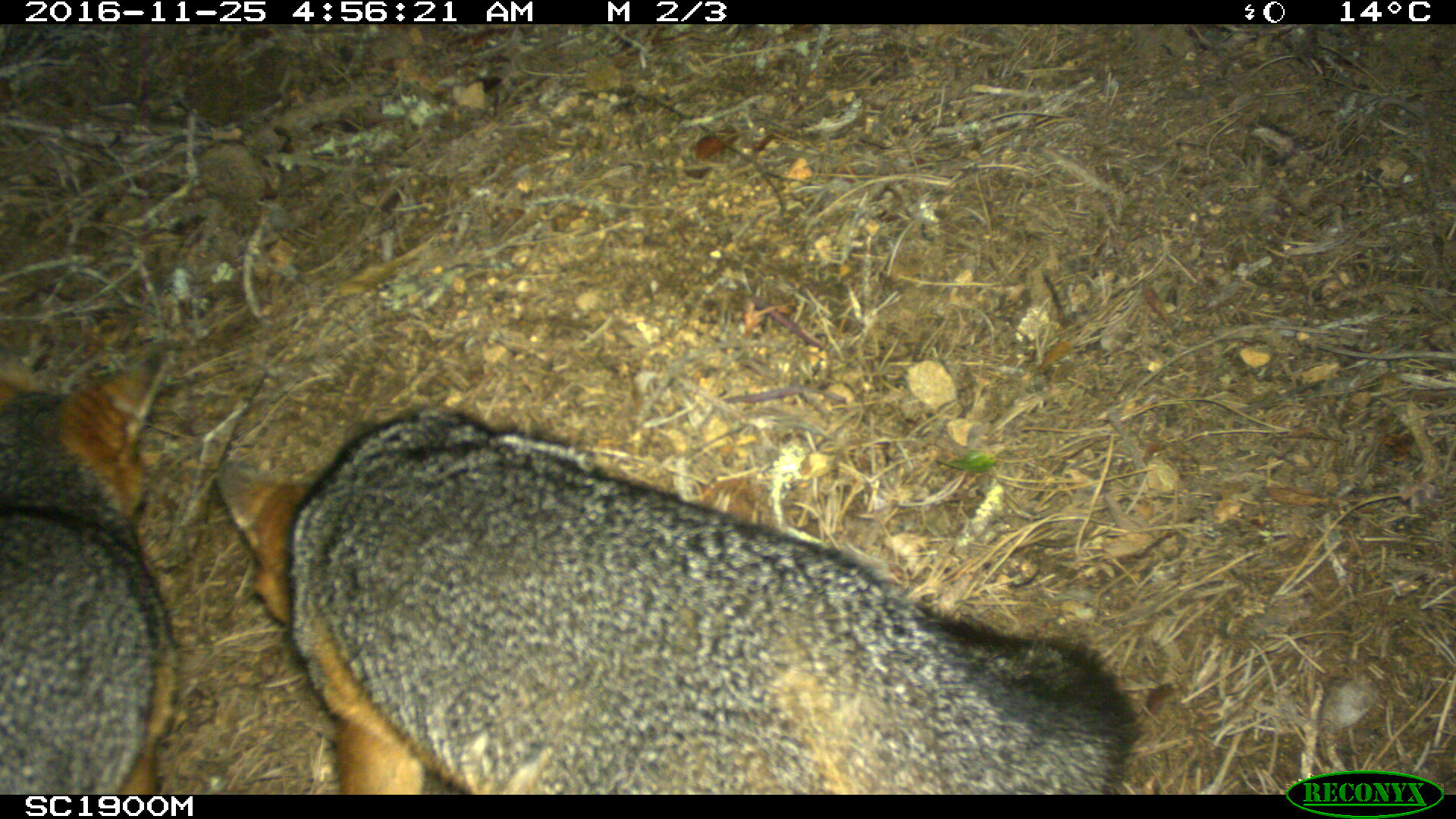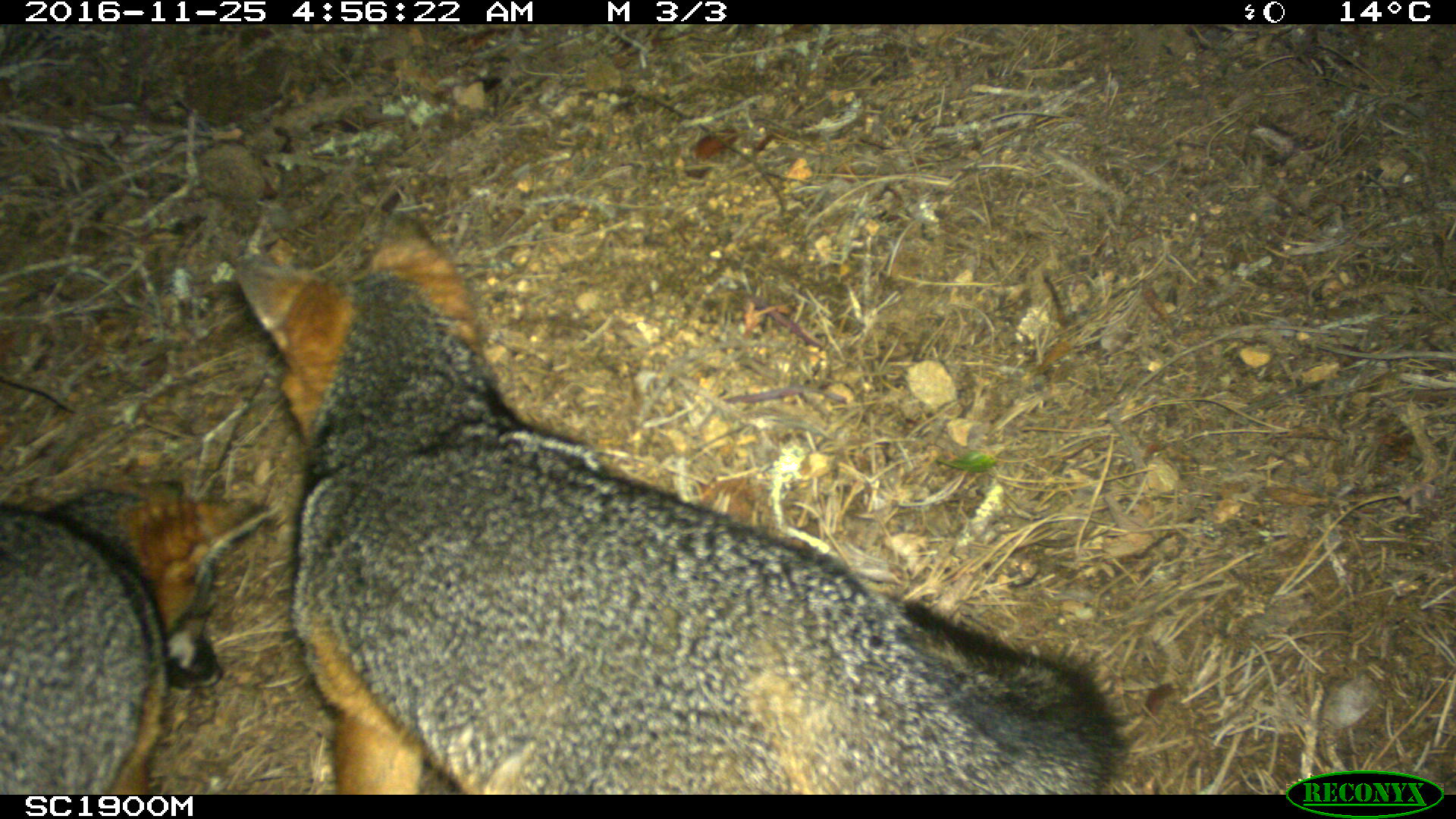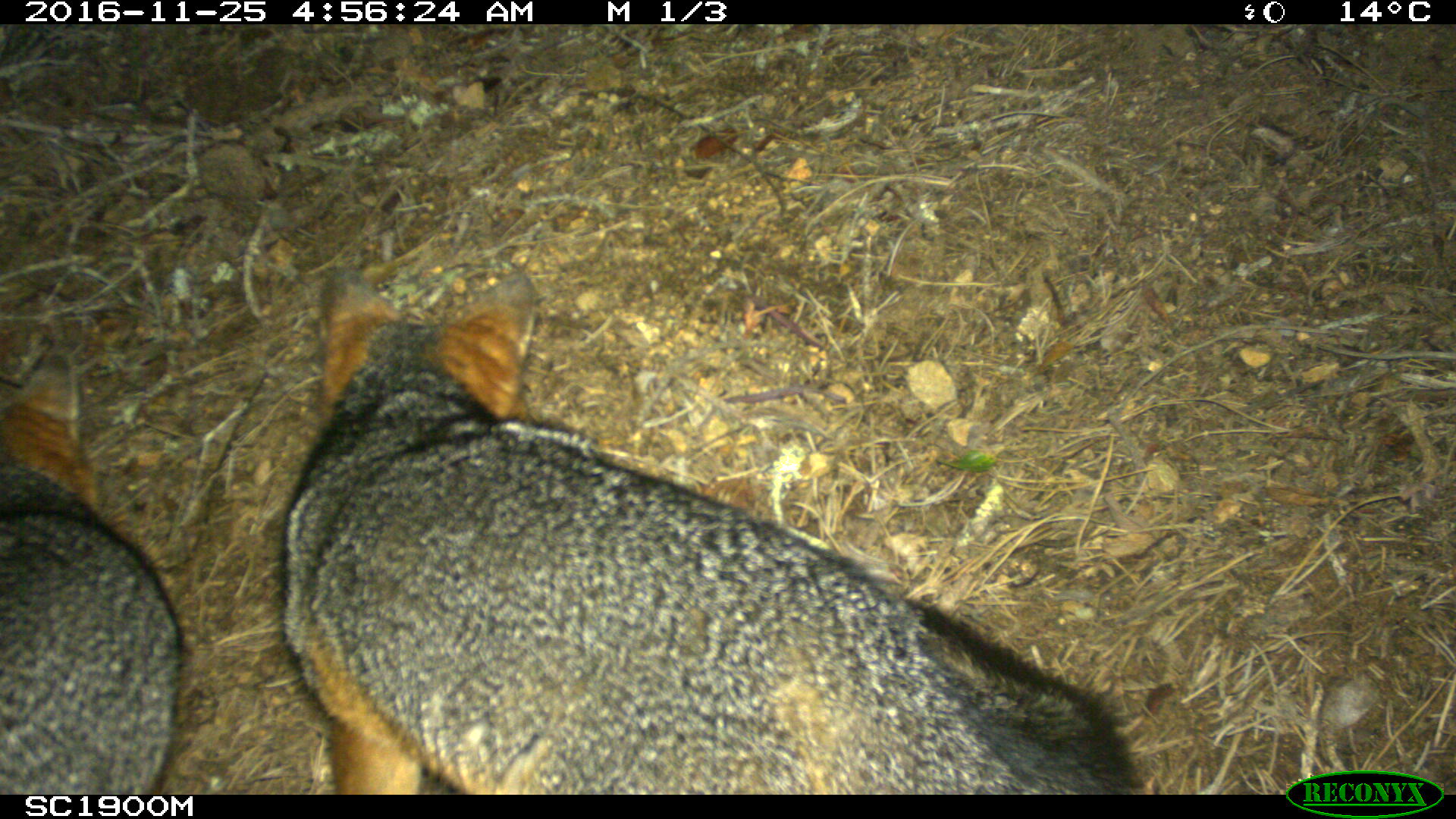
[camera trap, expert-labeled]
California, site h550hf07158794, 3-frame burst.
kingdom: Animalia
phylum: Chordata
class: Mammalia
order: Carnivora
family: Canidae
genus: Urocyon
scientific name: Urocyon littoralis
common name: island fox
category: fox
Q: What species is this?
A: Fox (island fox) (Urocyon littoralis).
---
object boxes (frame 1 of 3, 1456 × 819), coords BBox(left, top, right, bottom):
fox: BBox(215, 406, 1141, 795); BBox(0, 340, 177, 795)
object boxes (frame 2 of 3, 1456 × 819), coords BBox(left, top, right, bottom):
fox: BBox(236, 214, 1116, 795); BBox(0, 479, 275, 795)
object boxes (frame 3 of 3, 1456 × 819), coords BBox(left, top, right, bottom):
fox: BBox(278, 264, 1143, 793); BBox(0, 345, 192, 793)